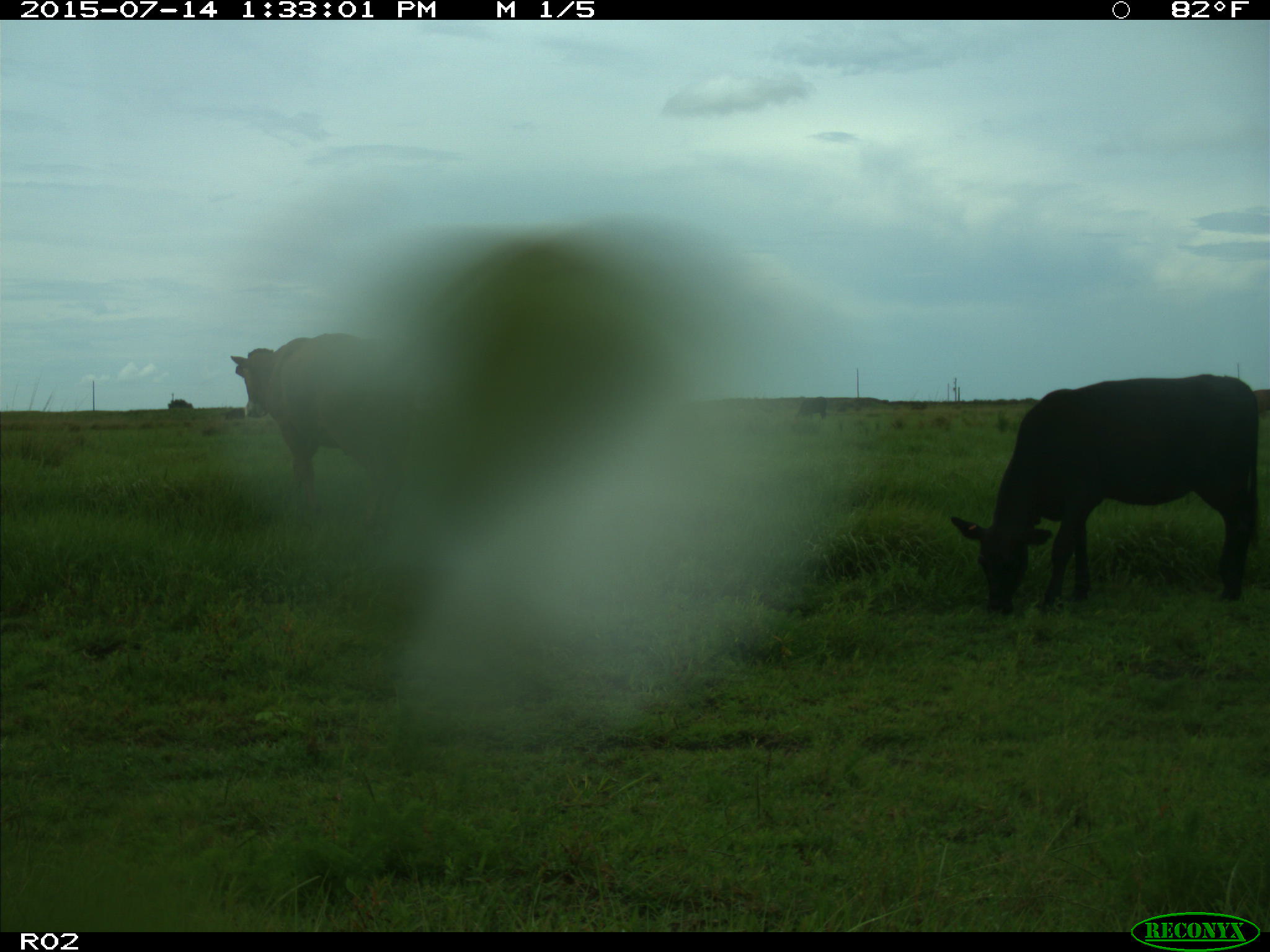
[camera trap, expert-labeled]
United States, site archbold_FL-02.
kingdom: Animalia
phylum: Chordata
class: Mammalia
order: Artiodactyla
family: Bovidae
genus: Bos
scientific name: Bos taurus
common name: domestic cow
Bos taurus (domestic cow).